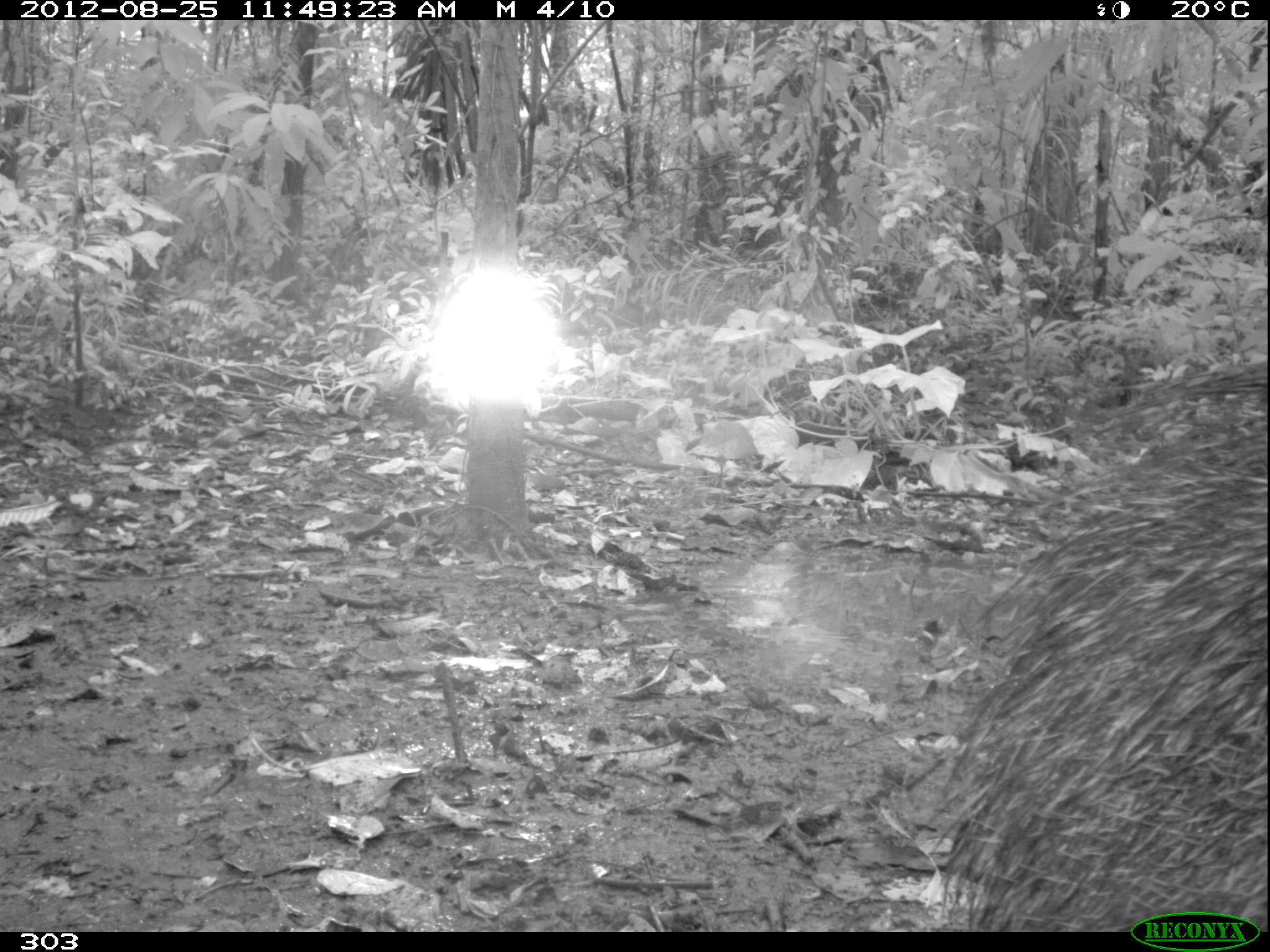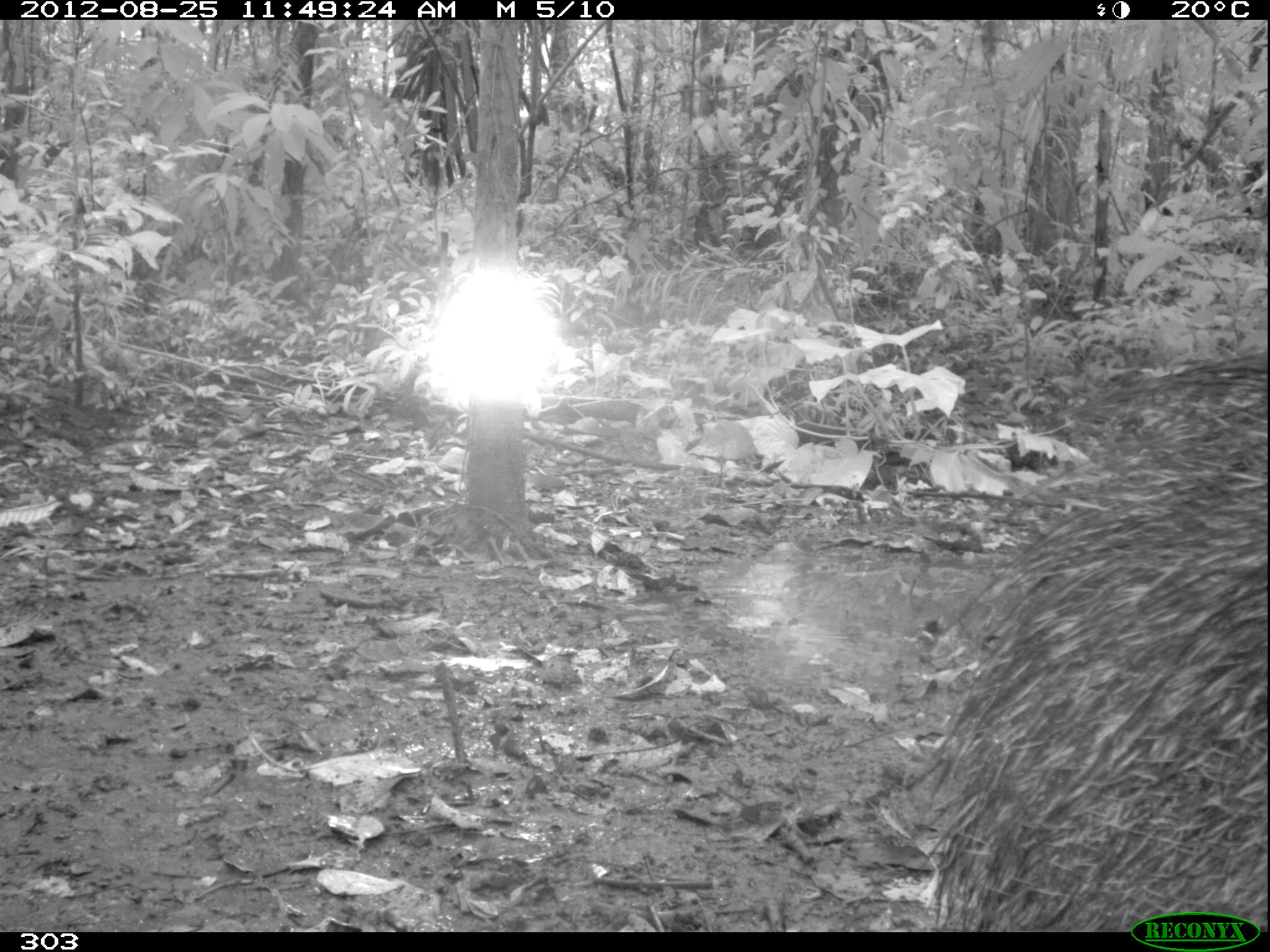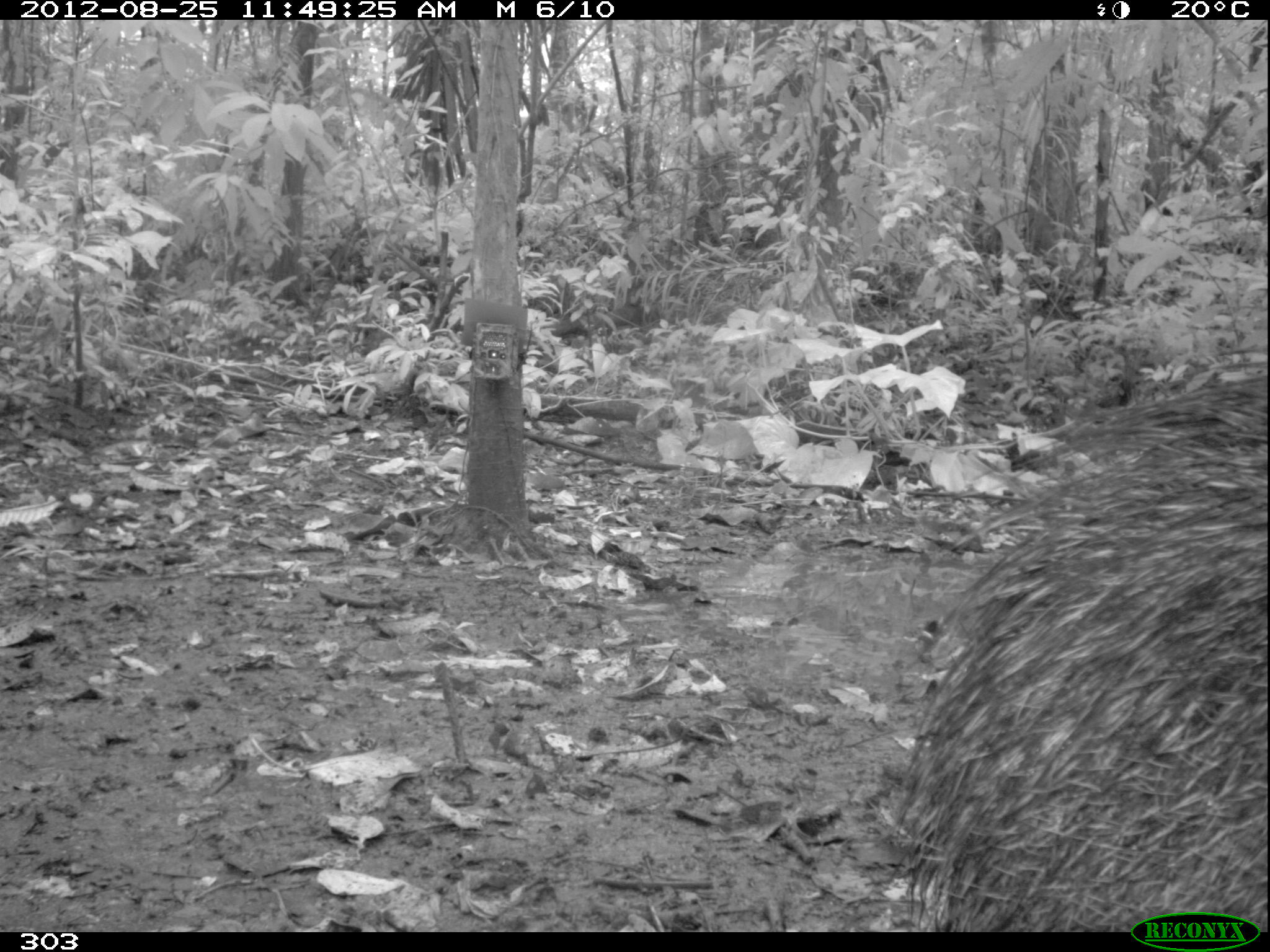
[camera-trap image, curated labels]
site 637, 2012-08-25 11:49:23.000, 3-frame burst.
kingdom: Animalia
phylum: Chordata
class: Mammalia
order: Artiodactyla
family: Tayassuidae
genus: Tayassu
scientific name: Tayassu pecari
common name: white-lipped peccary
Tayassu pecari (white-lipped peccary).